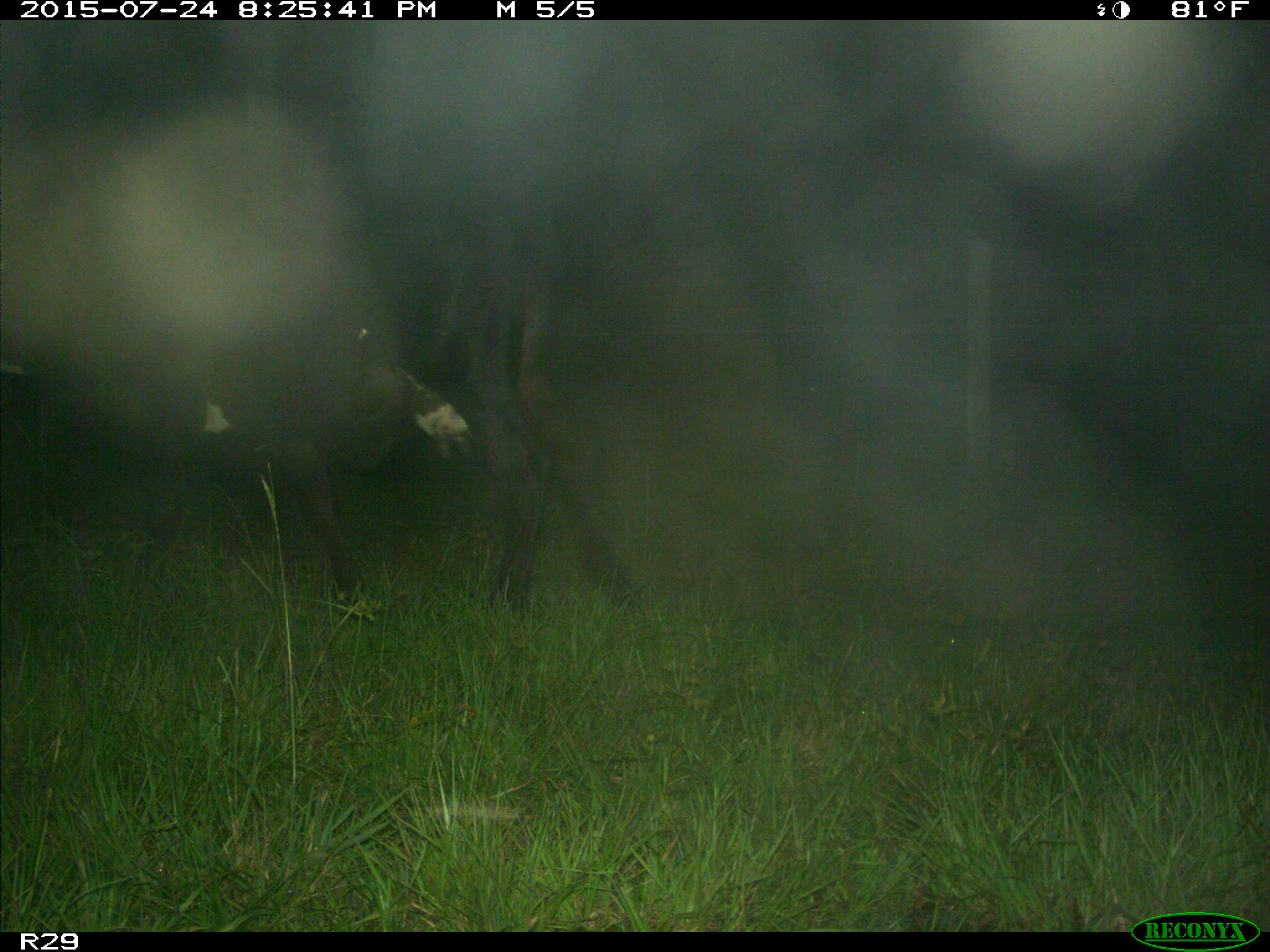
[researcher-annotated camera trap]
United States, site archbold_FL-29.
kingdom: Animalia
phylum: Chordata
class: Mammalia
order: Artiodactyla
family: Bovidae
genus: Bos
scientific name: Bos taurus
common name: domestic cow